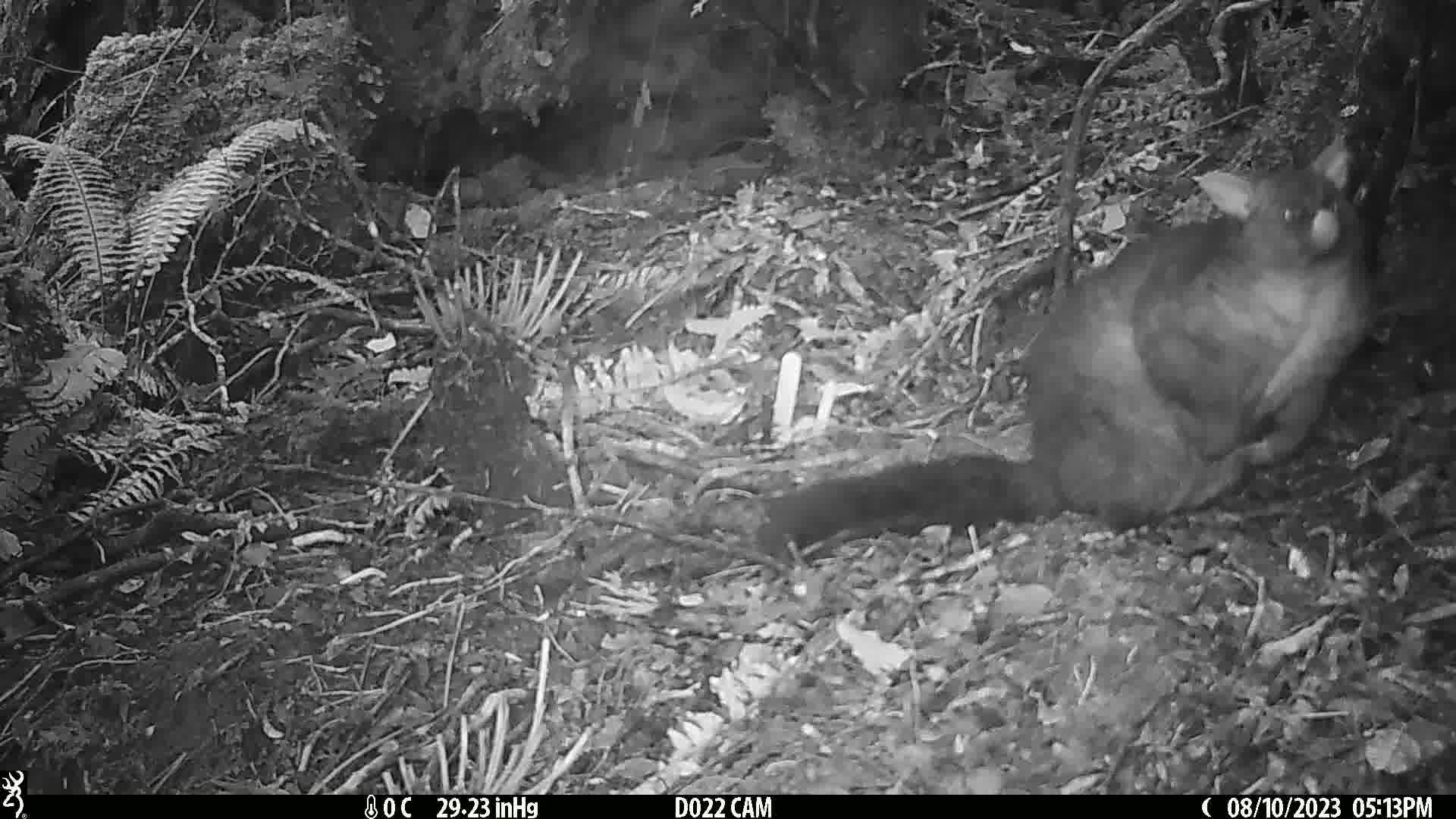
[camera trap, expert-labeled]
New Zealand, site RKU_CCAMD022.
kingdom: Animalia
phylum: Chordata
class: Mammalia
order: Diprotodontia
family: Phalangeridae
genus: Trichosurus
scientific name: Trichosurus vulpecula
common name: common brushtail possum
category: possum